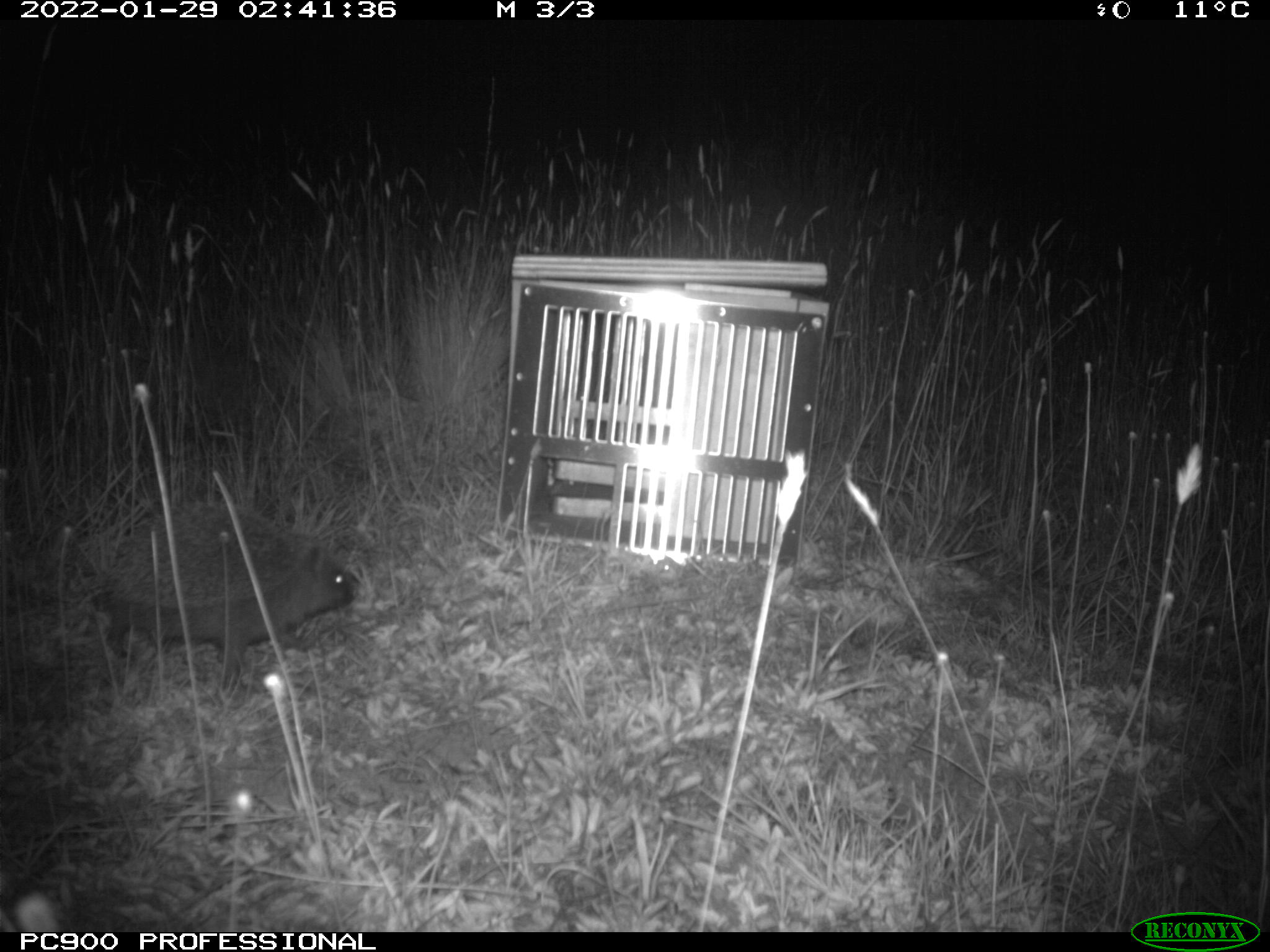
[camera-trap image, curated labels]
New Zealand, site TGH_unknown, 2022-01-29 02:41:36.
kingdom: Animalia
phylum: Chordata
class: Mammalia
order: Eulipotyphla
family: Erinaceidae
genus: Erinaceus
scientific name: Erinaceus europaeus europaeus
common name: european hedgehog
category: hedgehog